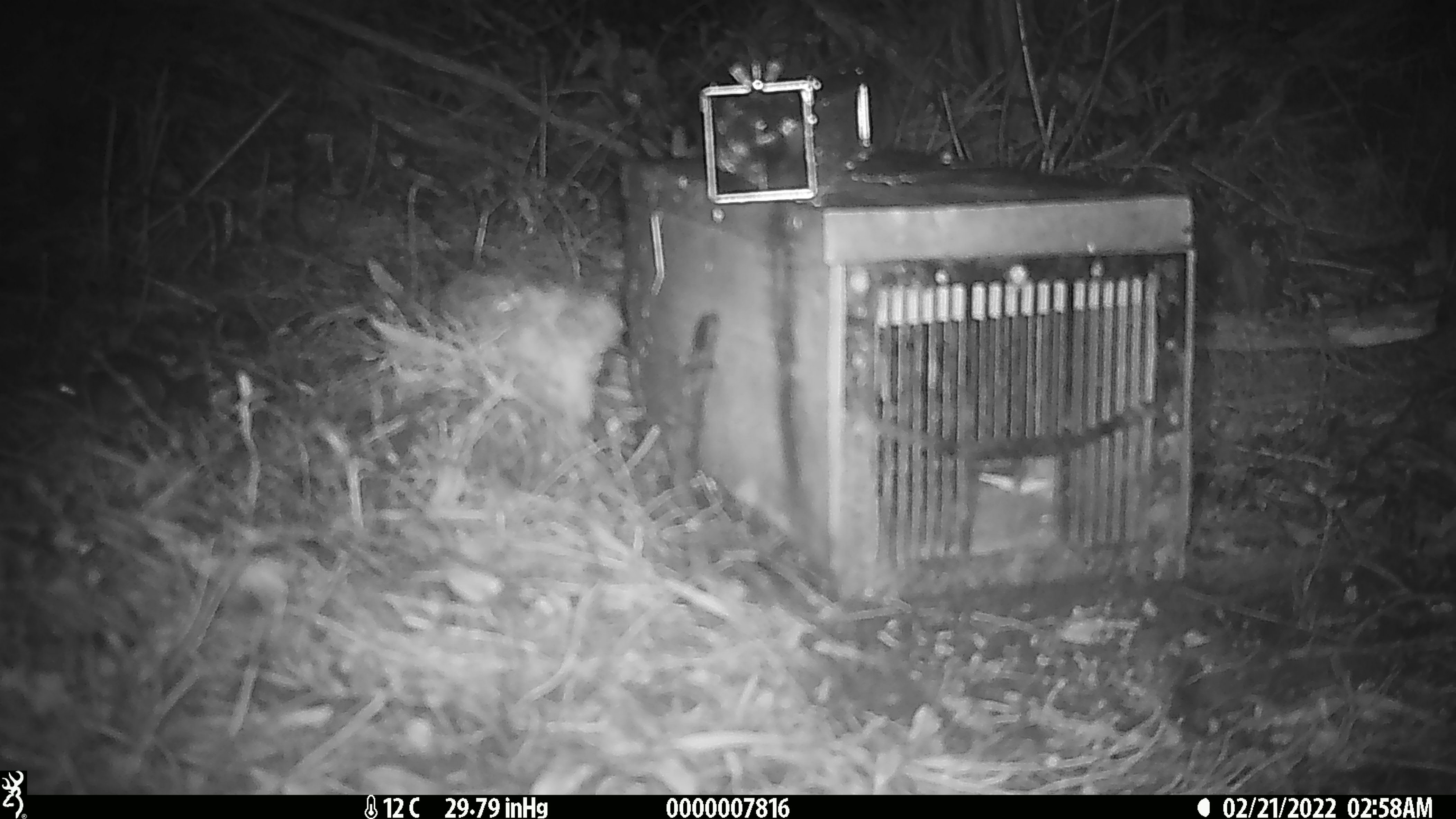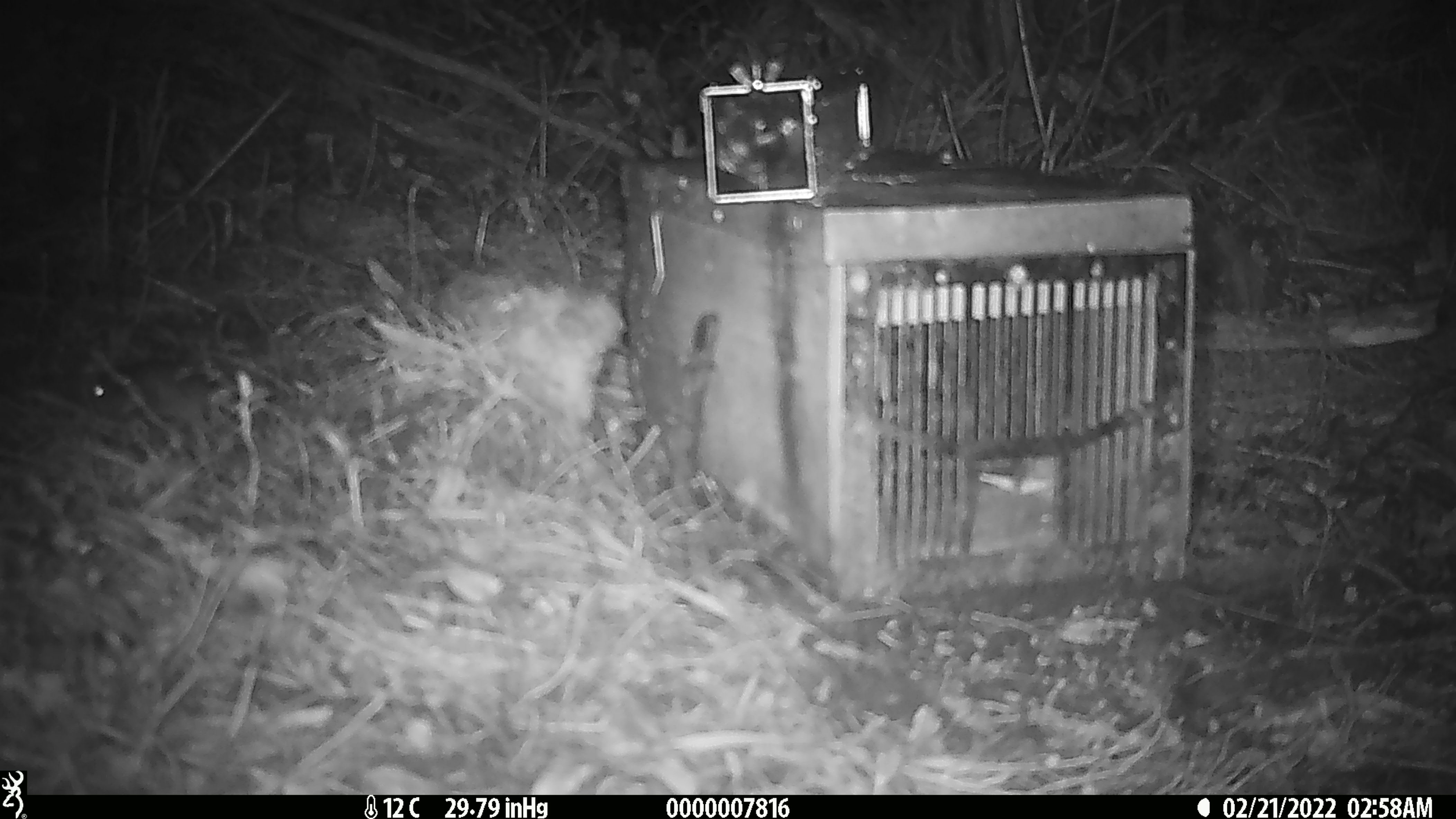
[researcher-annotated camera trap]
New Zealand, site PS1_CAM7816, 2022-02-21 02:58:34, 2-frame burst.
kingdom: Animalia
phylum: Chordata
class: Mammalia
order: Rodentia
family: Muridae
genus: Mus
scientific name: Mus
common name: mouse